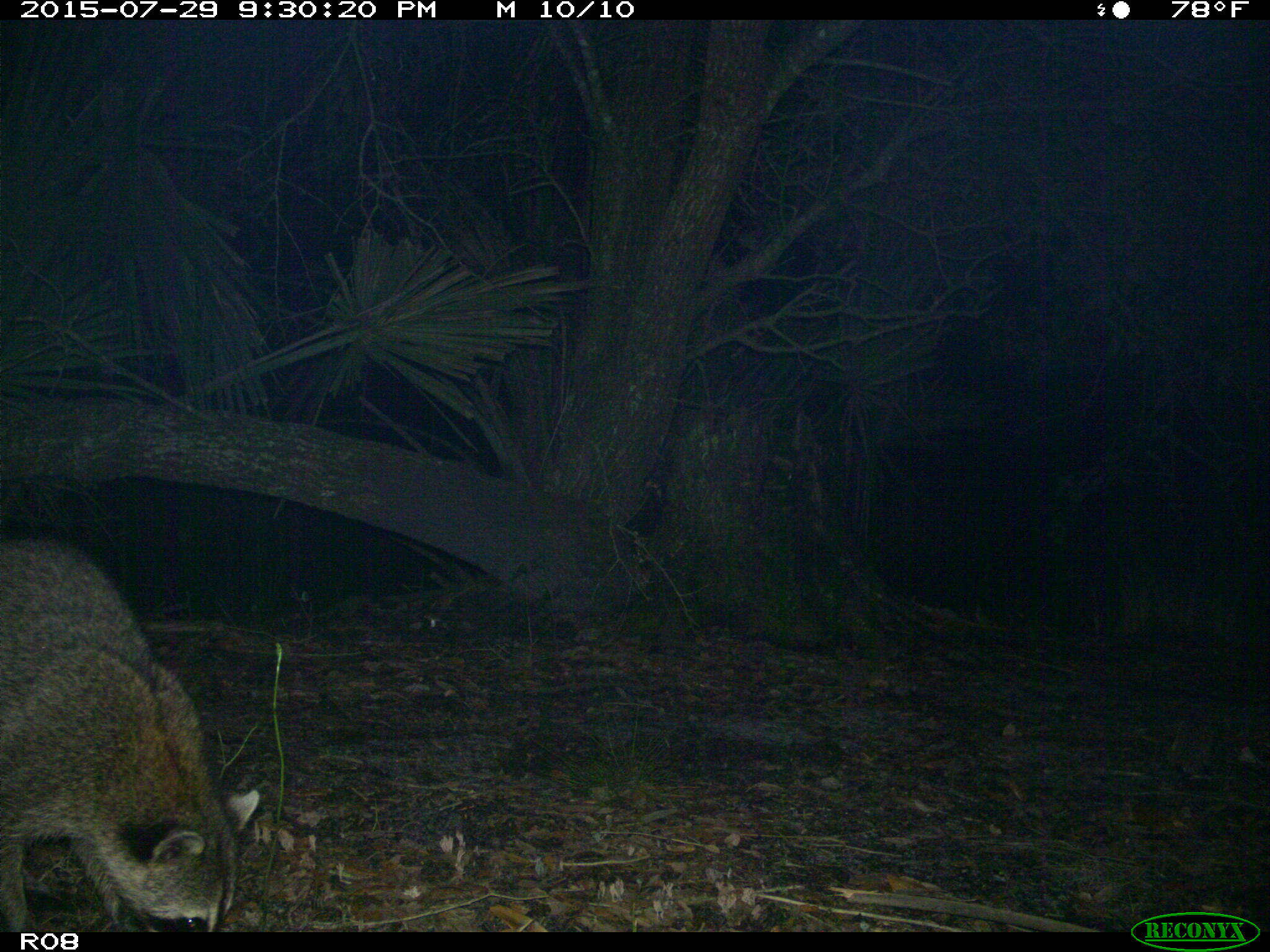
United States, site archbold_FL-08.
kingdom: Animalia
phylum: Chordata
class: Mammalia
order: Carnivora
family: Procyonidae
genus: Procyon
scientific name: Procyon lotor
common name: common raccoon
Procyon lotor (common raccoon).